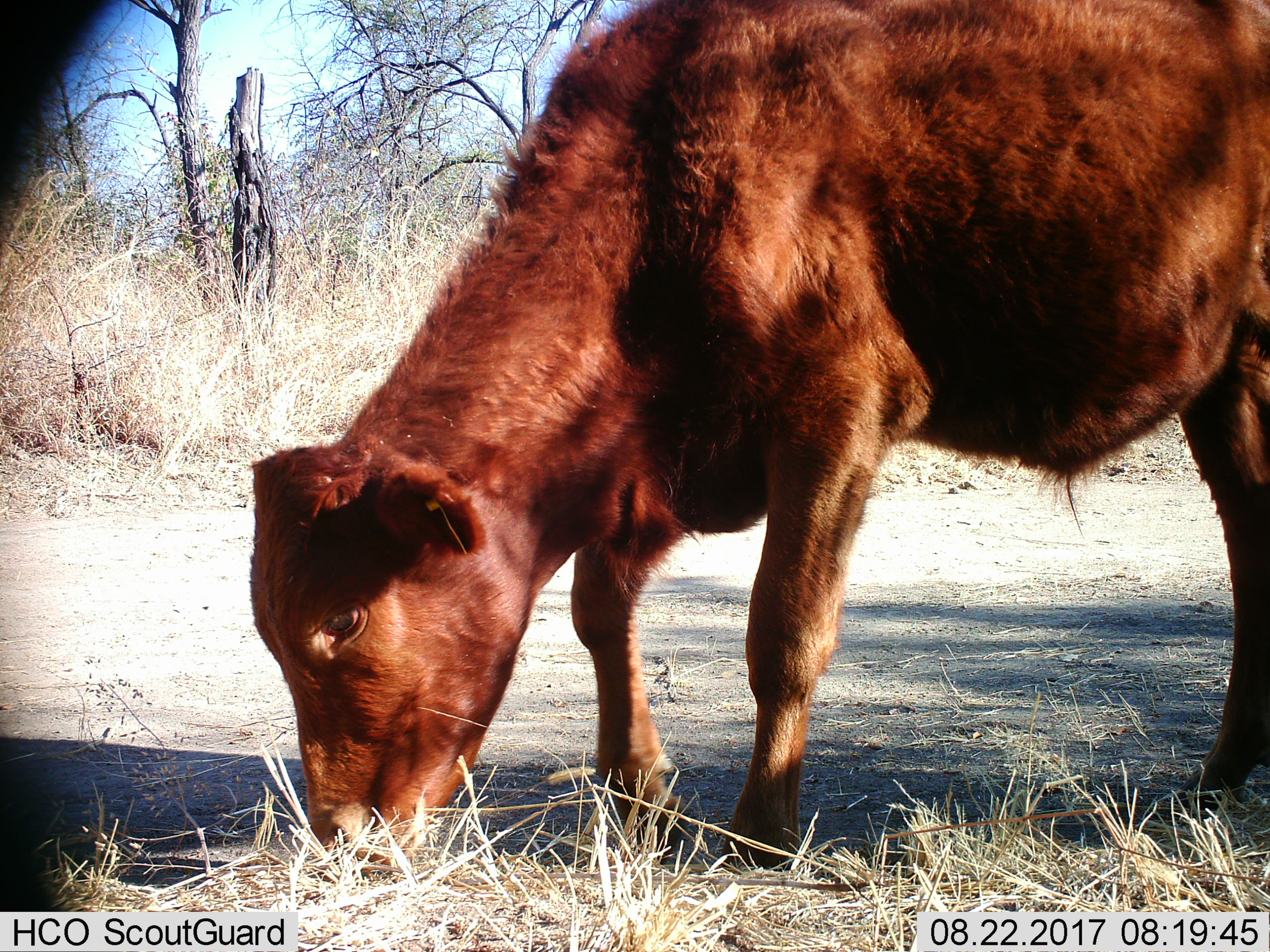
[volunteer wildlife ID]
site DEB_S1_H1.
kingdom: Animalia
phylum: Chordata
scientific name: Vertebrata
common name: domestic animal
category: domesticanimal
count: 1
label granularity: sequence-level